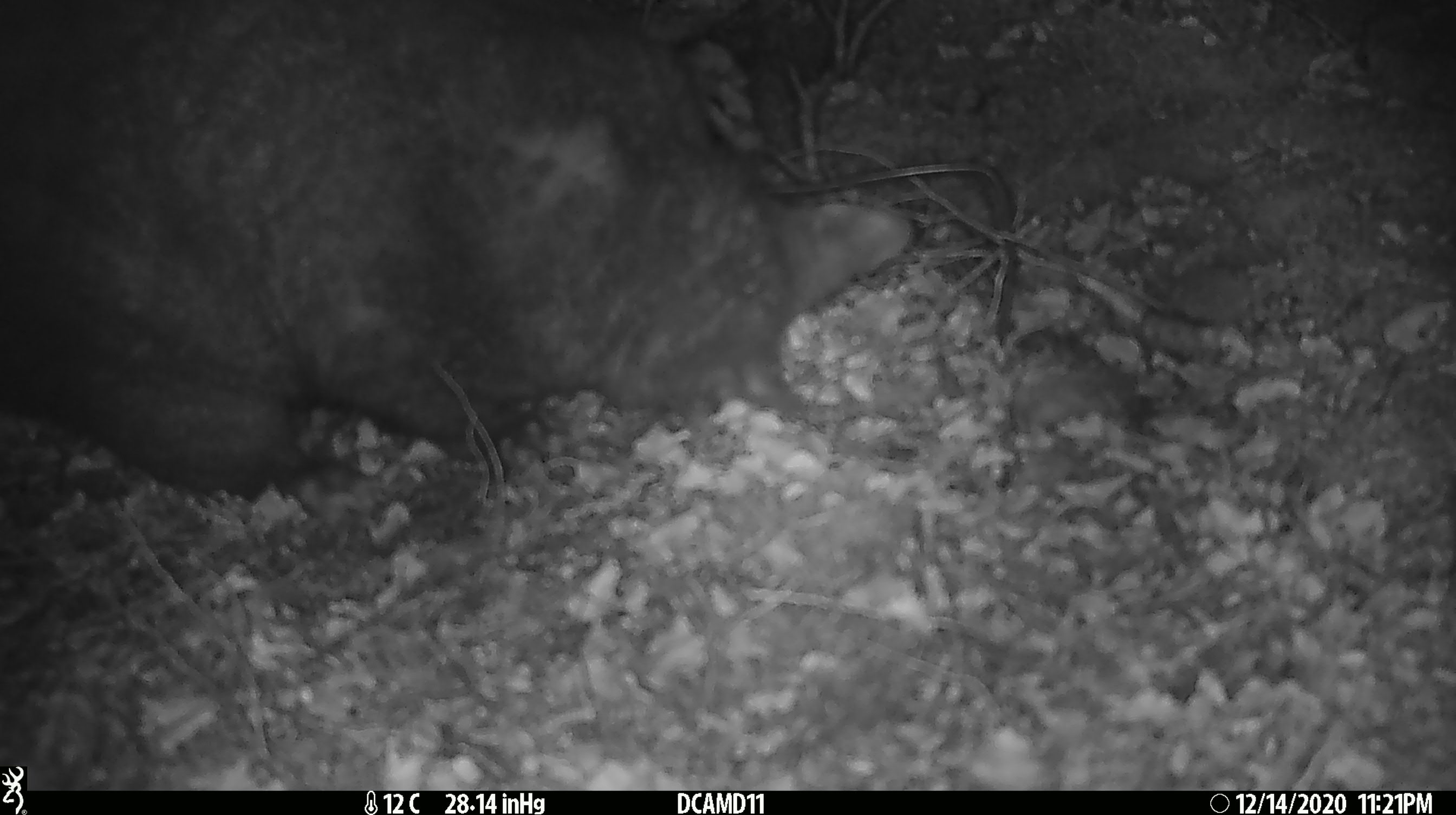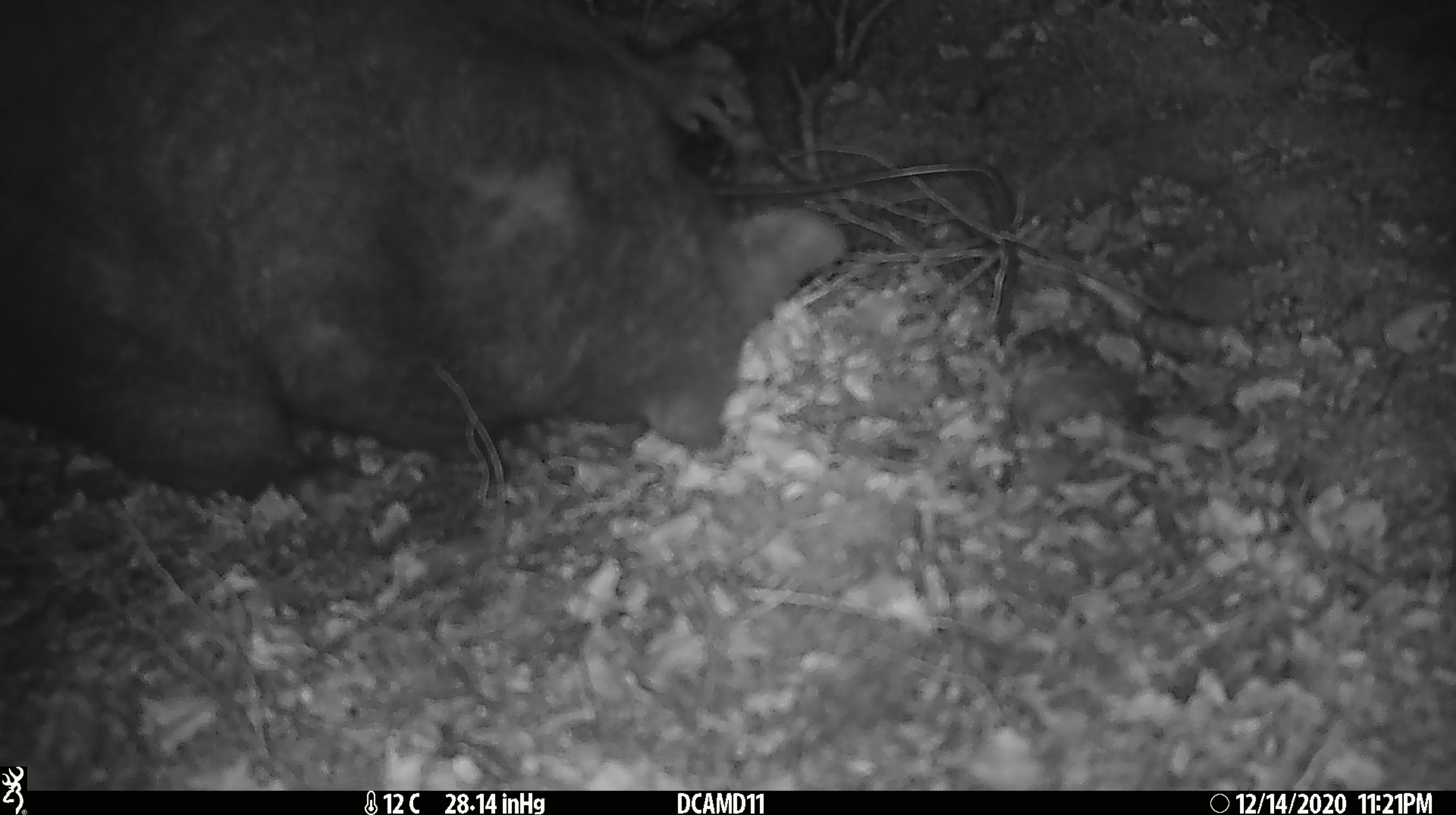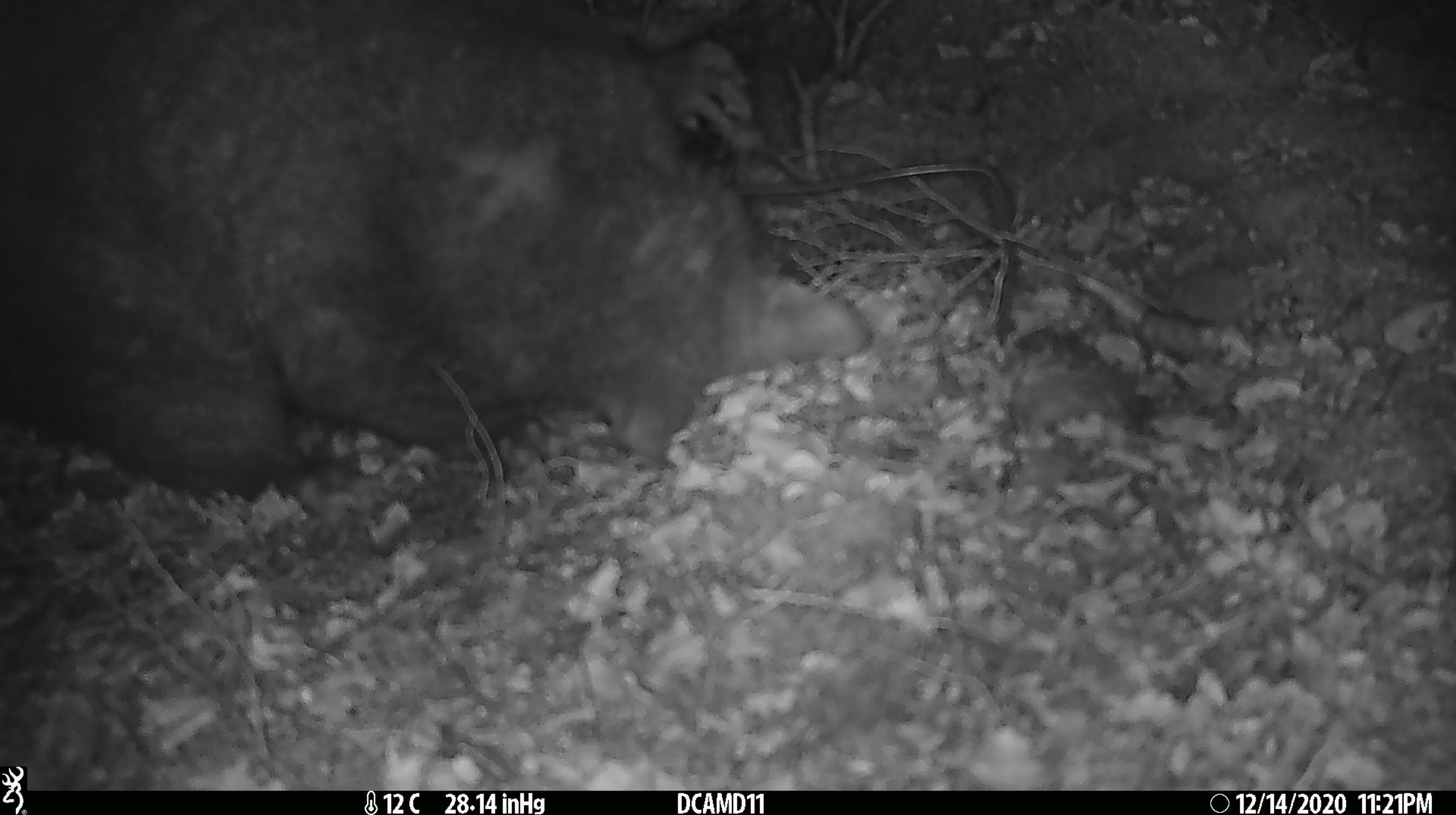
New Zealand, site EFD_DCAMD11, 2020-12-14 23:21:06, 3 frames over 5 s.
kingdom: Animalia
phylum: Chordata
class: Mammalia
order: Diprotodontia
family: Phalangeridae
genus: Trichosurus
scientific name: Trichosurus vulpecula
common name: common brushtail possum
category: possum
Possum (common brushtail possum) (Trichosurus vulpecula).